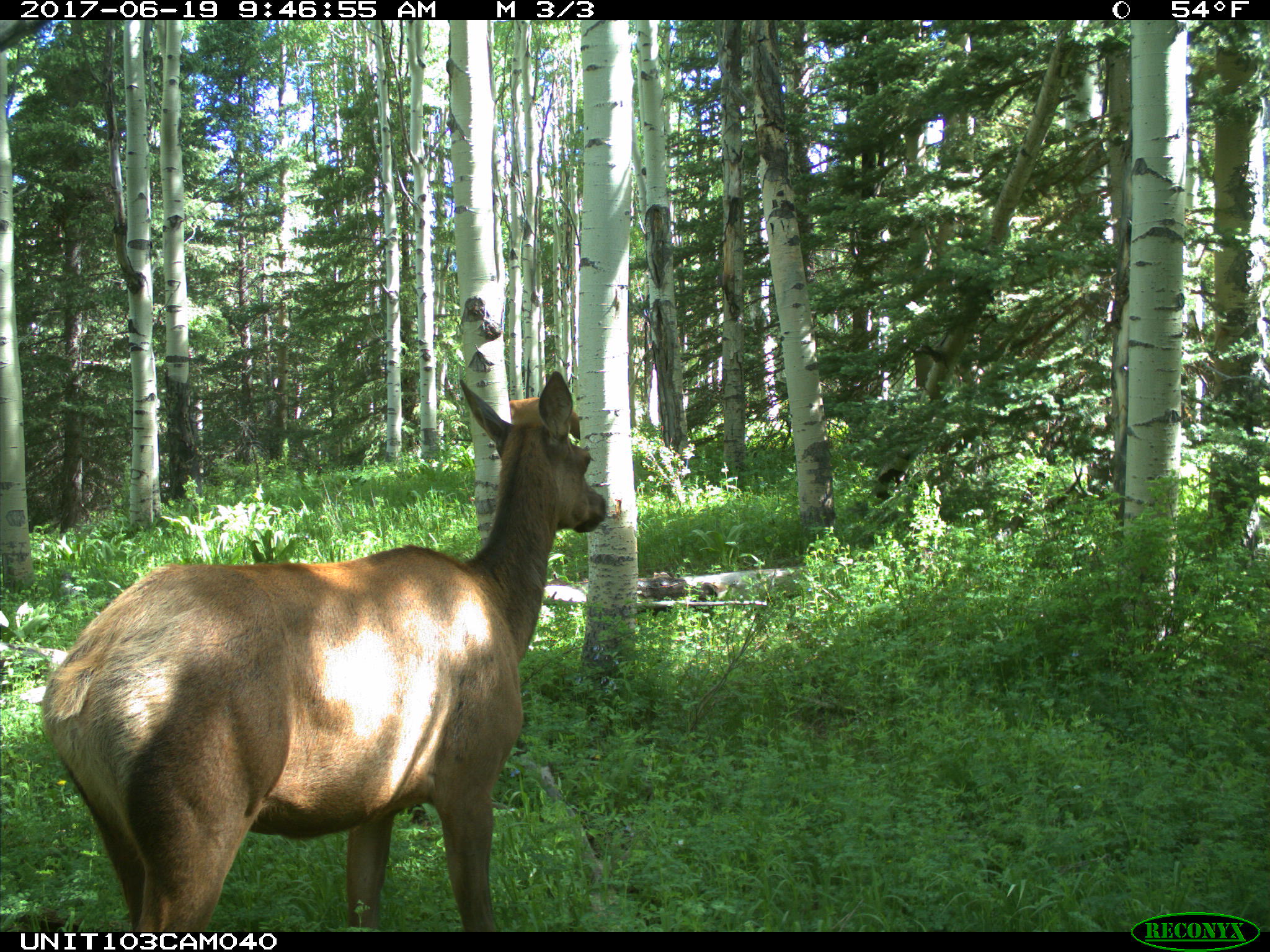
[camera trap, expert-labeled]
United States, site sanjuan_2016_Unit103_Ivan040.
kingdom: Animalia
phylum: Chordata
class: Mammalia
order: Artiodactyla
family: Cervidae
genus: Cervus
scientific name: Cervus elaphus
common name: red deer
Cervus elaphus (red deer).